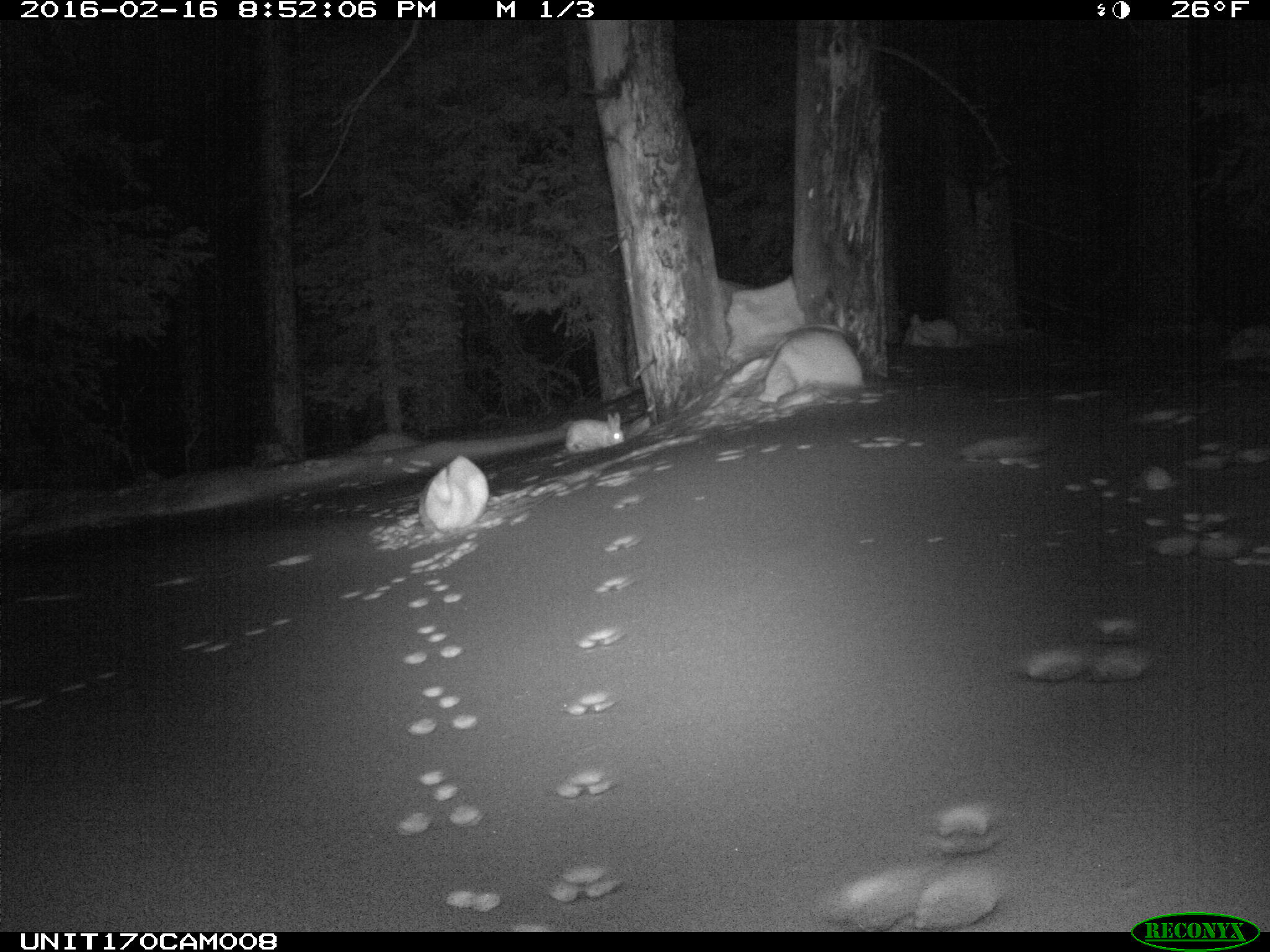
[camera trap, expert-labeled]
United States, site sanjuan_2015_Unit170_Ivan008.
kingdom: Animalia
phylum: Chordata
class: Mammalia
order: Lagomorpha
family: Leporidae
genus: Lepus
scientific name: Lepus americanus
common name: snowshoe hare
Lepus americanus (snowshoe hare).